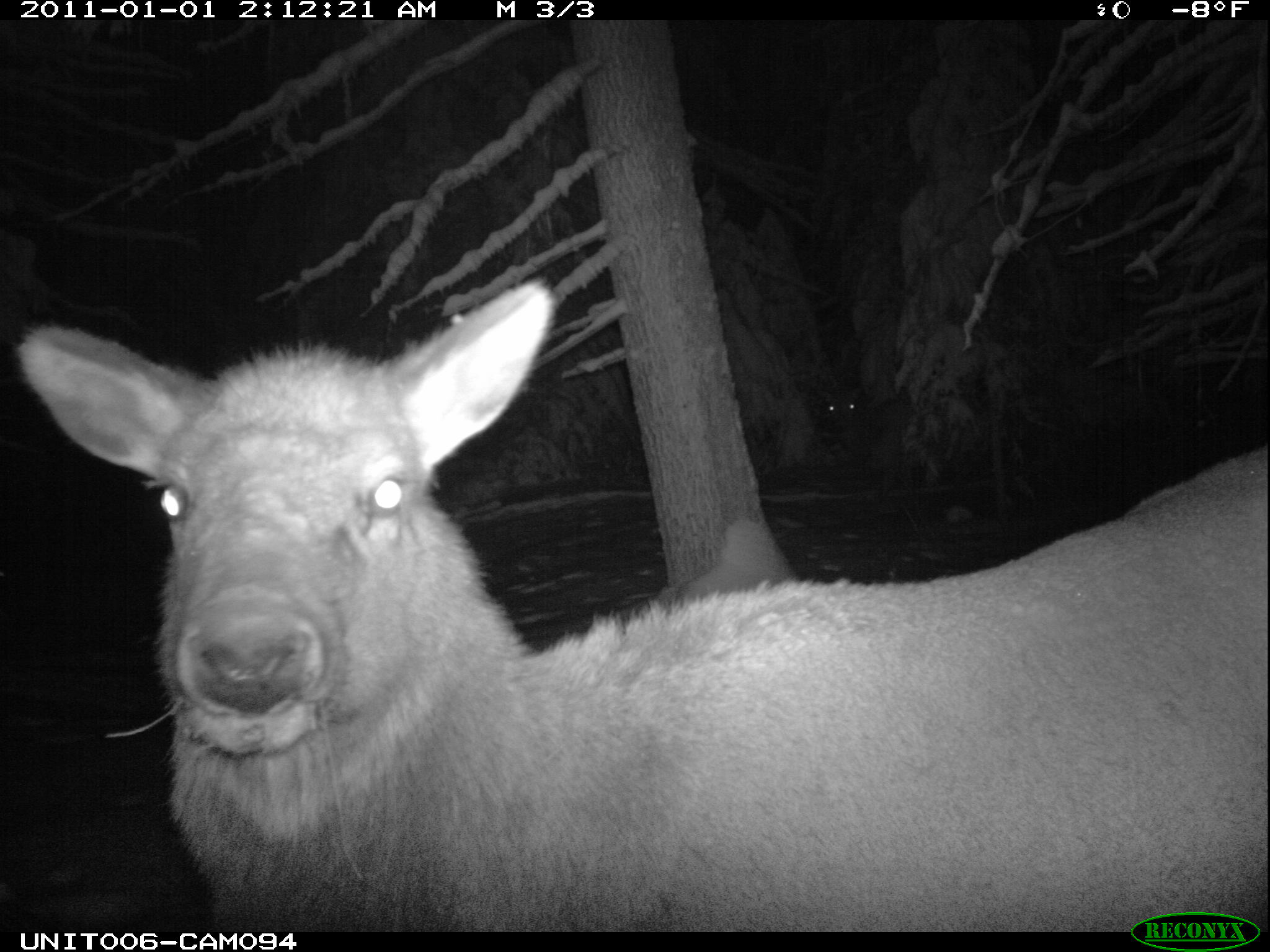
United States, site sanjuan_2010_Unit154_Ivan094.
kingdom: Animalia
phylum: Chordata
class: Mammalia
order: Artiodactyla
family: Cervidae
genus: Cervus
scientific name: Cervus elaphus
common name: red deer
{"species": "Cervus elaphus (red deer)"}